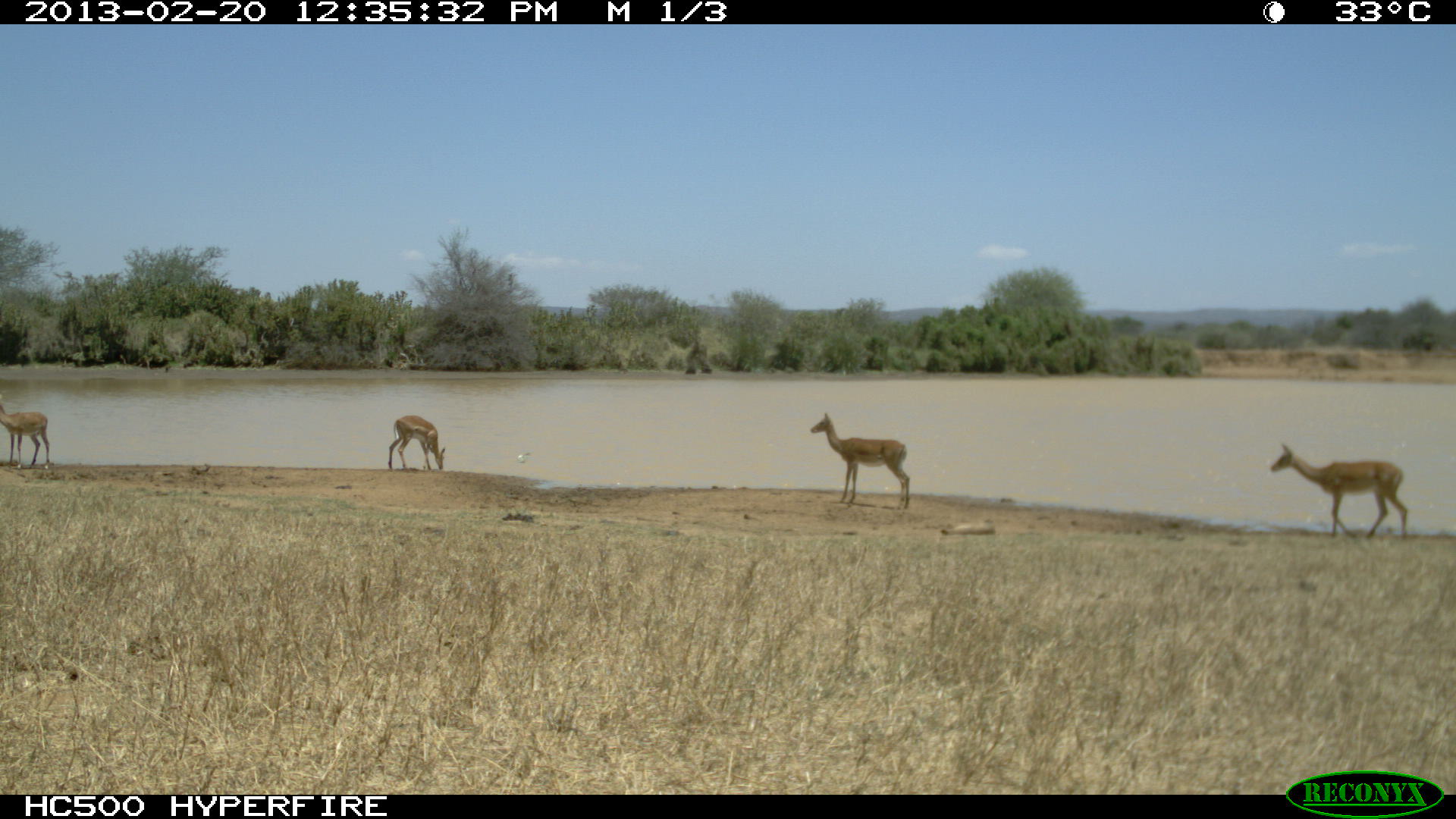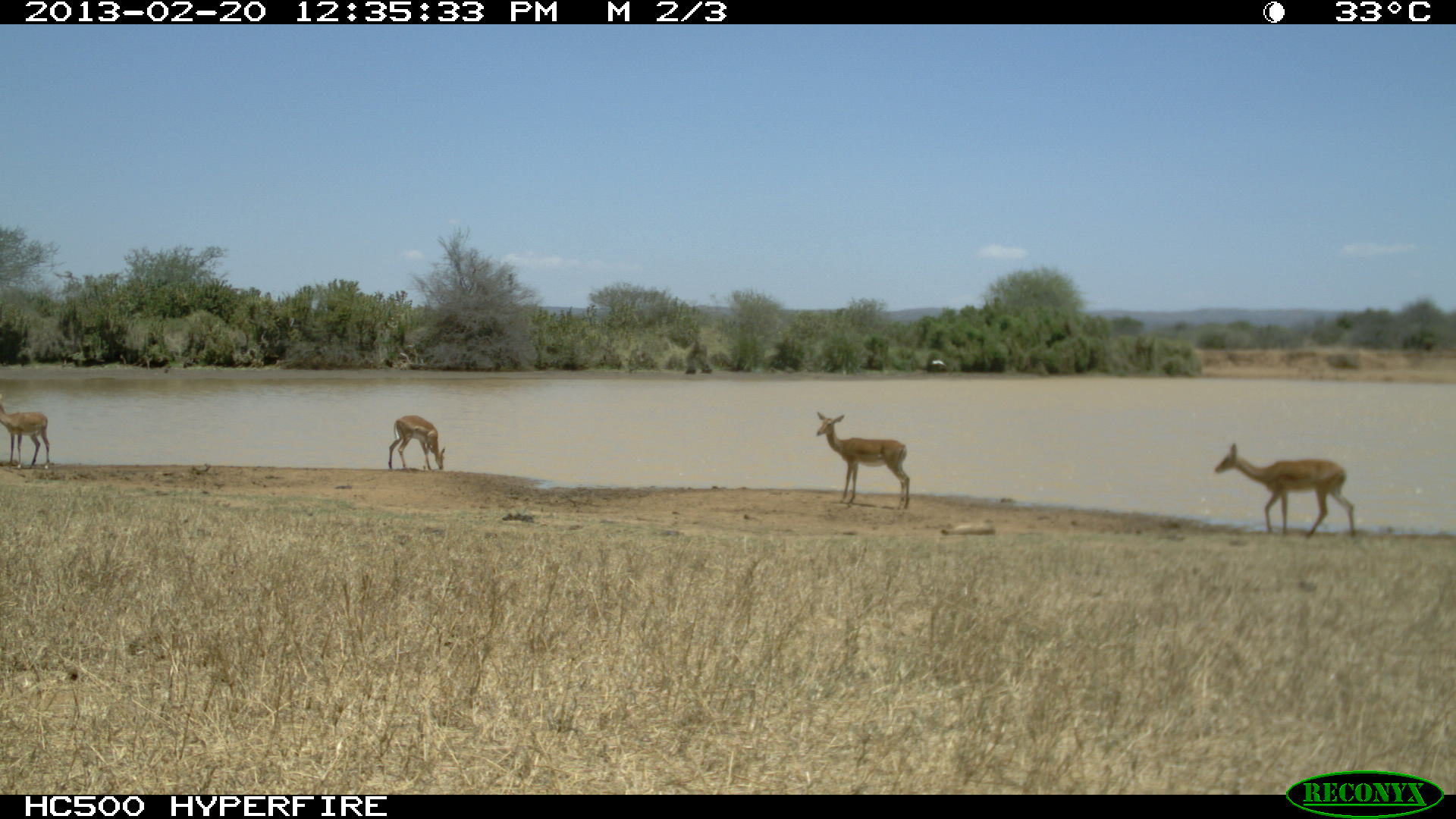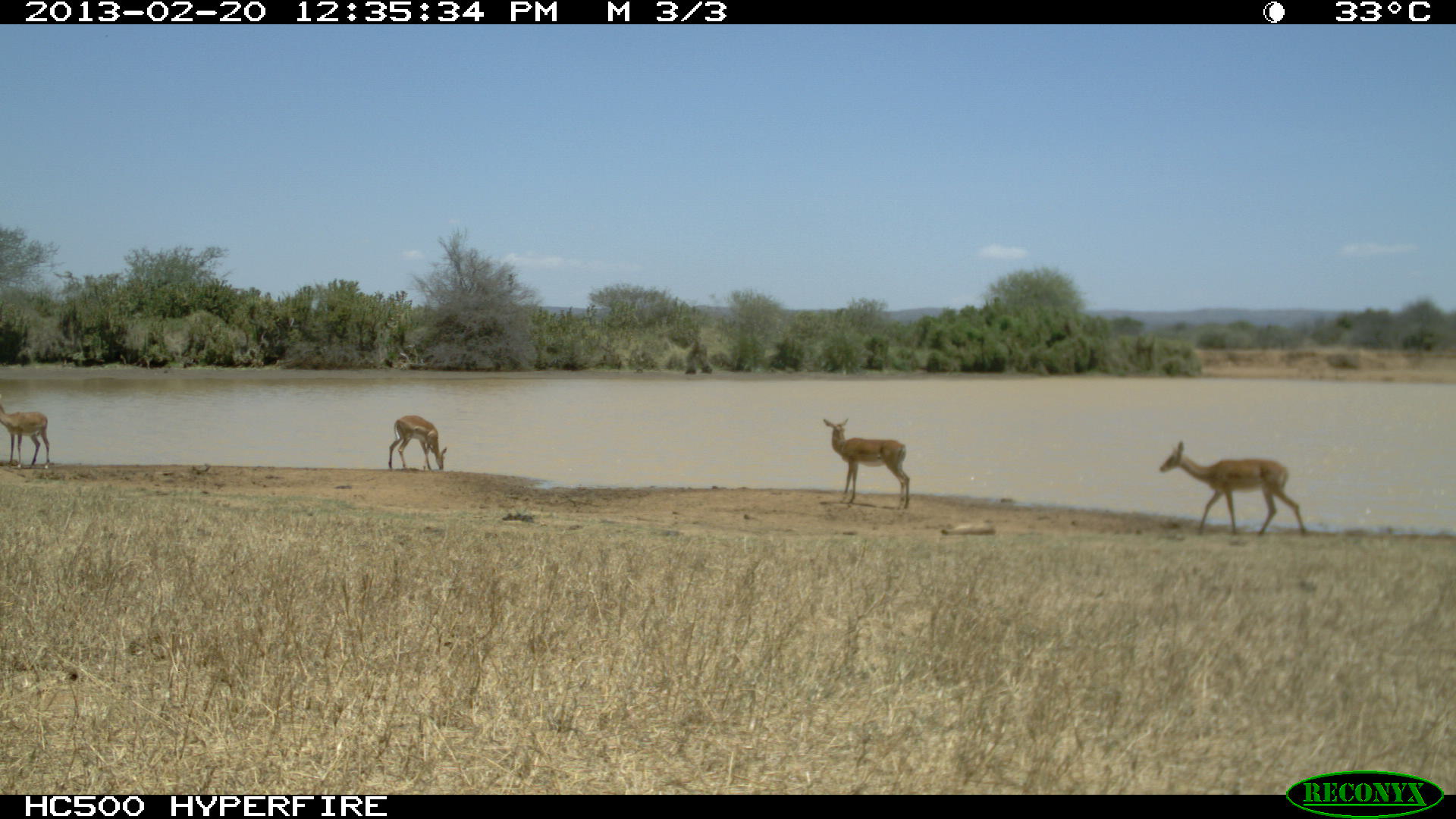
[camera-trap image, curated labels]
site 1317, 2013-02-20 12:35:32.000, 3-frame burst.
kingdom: Animalia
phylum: Chordata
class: Mammalia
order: Artiodactyla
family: Bovidae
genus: Aepyceros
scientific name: Aepyceros melampus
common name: impala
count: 4